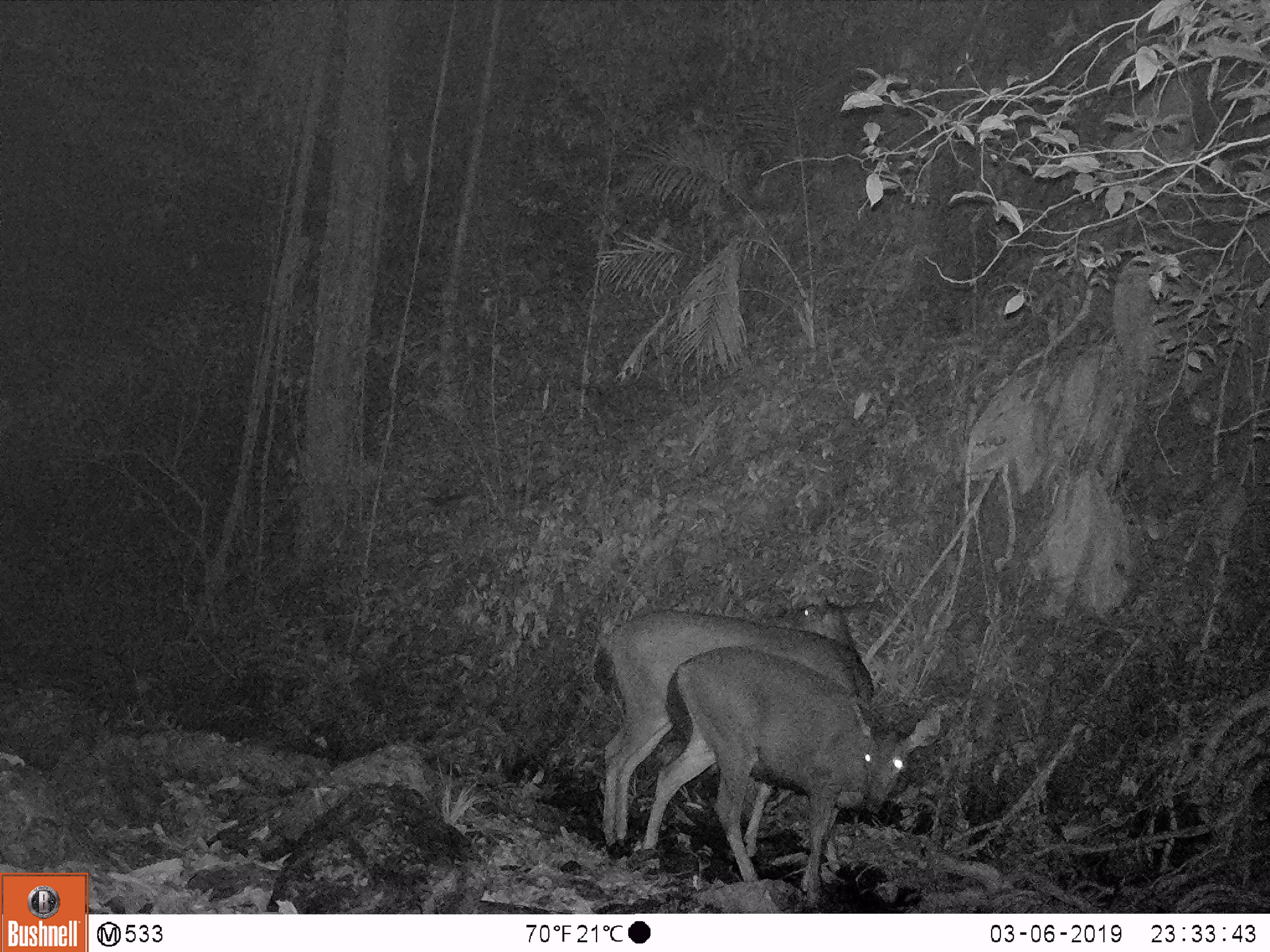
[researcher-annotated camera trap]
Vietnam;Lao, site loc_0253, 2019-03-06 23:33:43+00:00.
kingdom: Animalia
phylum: Chordata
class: Mammalia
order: Artiodactyla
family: Cervidae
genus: Rusa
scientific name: Rusa unicolor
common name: sambar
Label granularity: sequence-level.